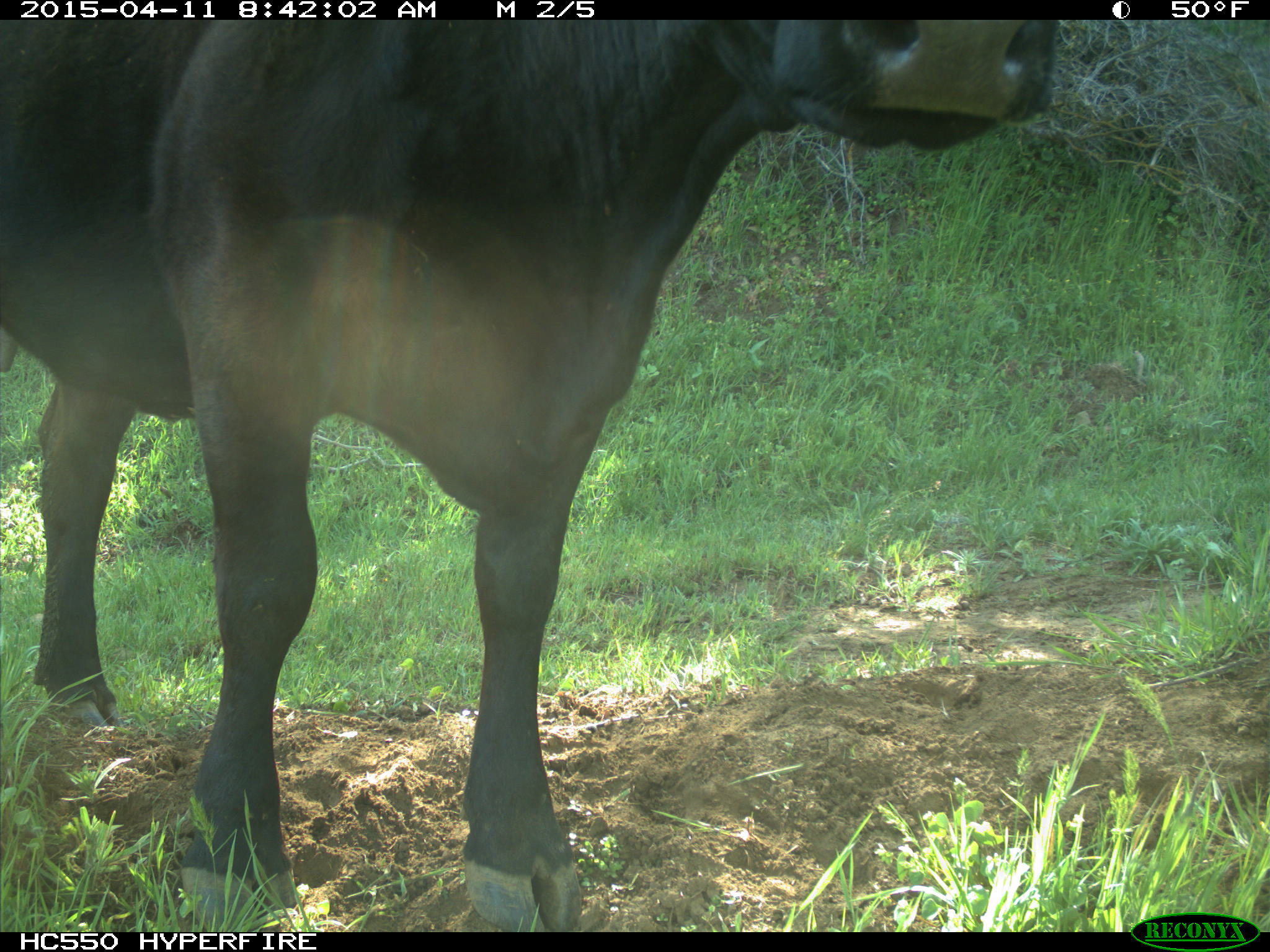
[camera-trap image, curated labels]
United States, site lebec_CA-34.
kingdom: Animalia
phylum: Chordata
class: Mammalia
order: Artiodactyla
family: Bovidae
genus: Bos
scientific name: Bos taurus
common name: domestic cow